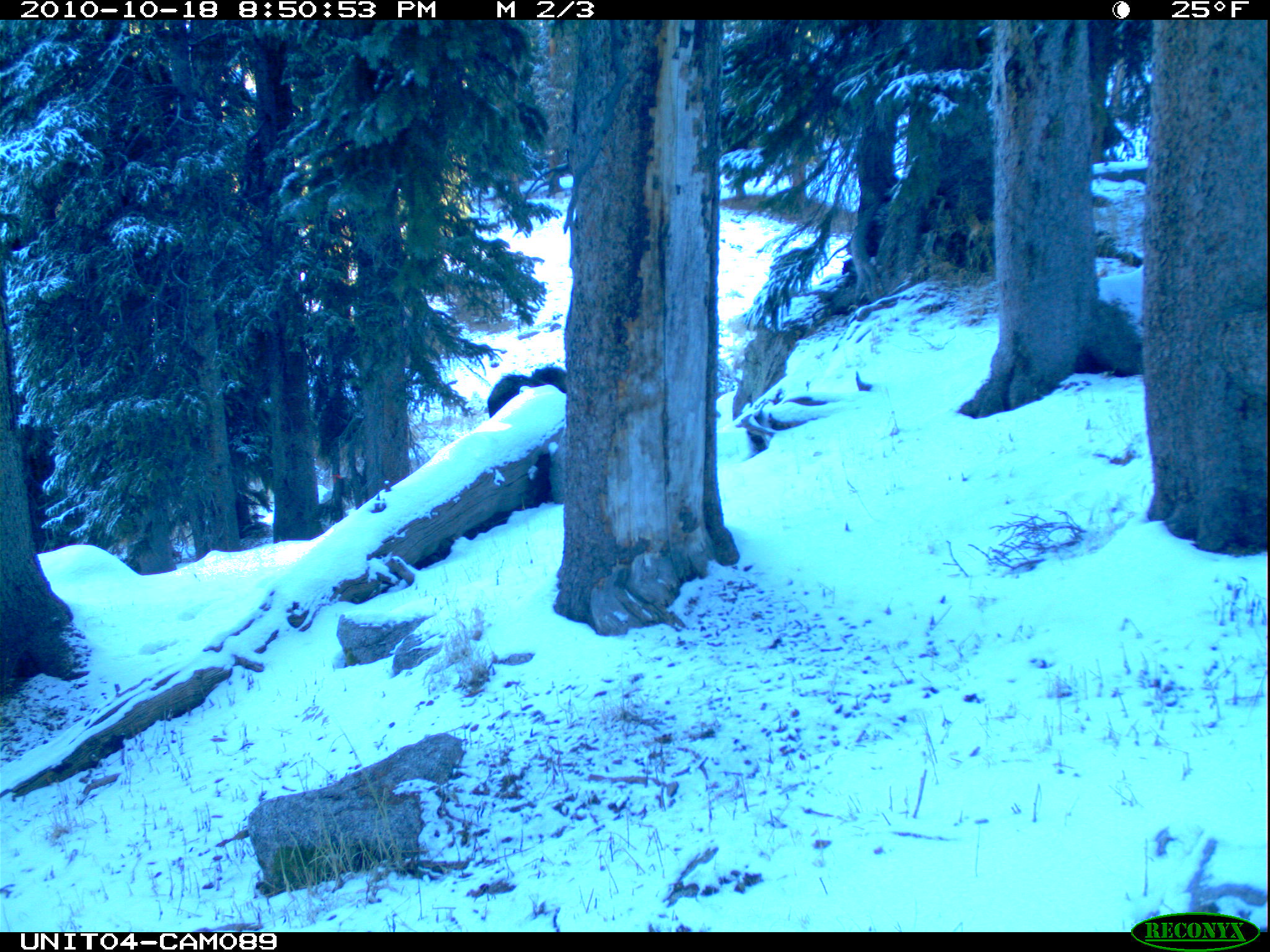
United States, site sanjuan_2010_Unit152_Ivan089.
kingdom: Animalia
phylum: Chordata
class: Mammalia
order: Artiodactyla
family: Cervidae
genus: Alces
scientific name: Alces alces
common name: moose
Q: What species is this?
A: Alces alces (moose).